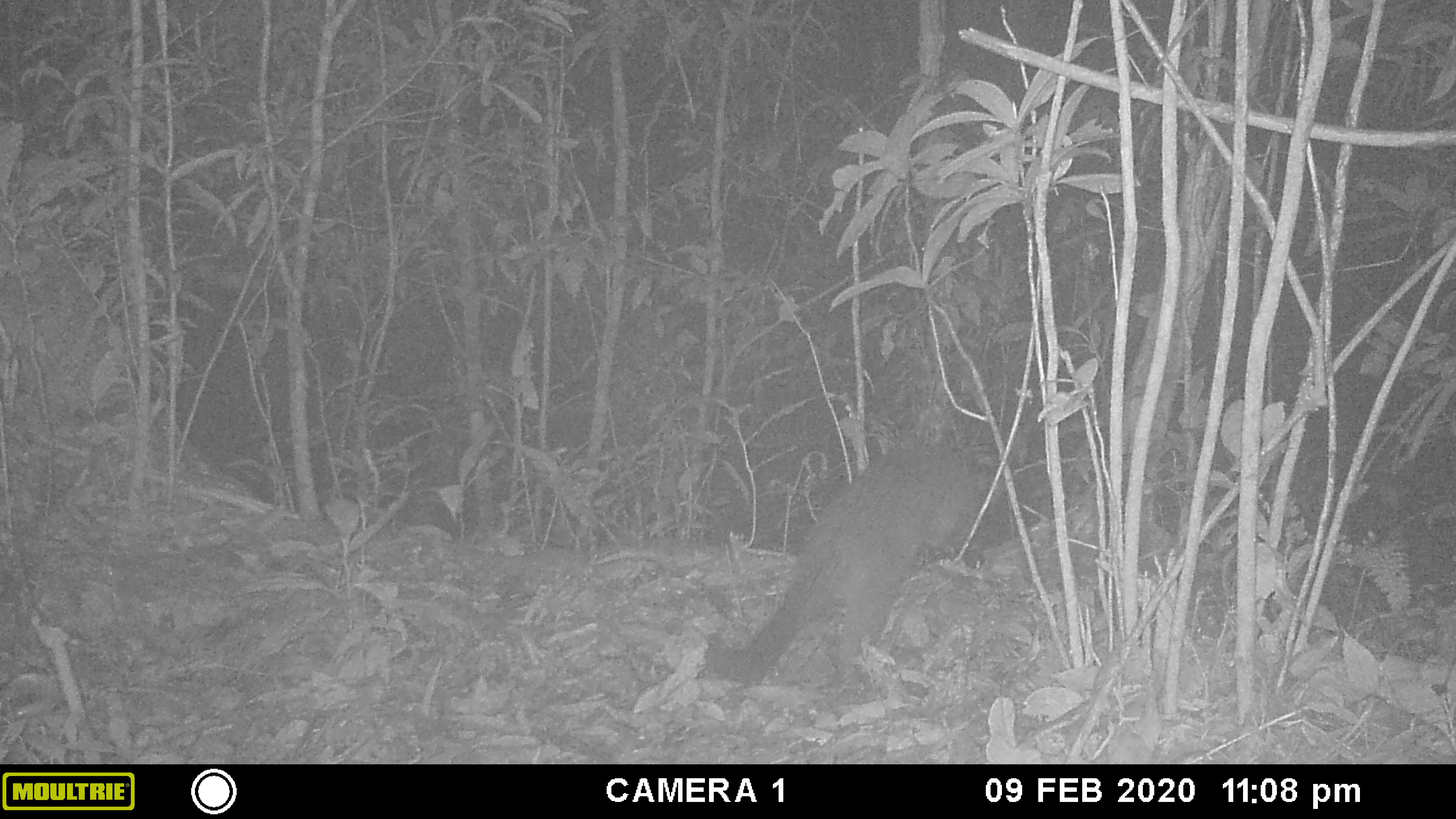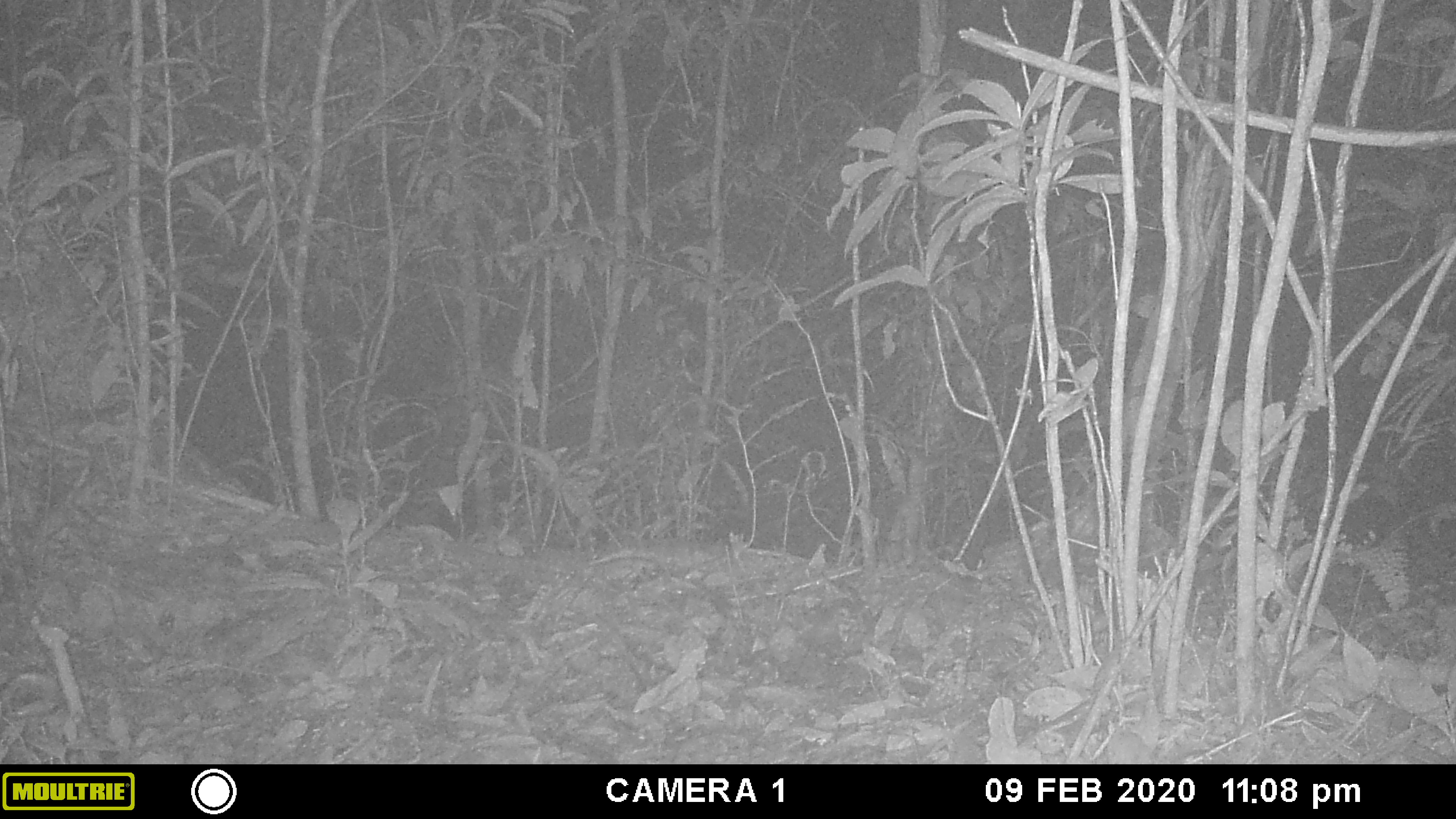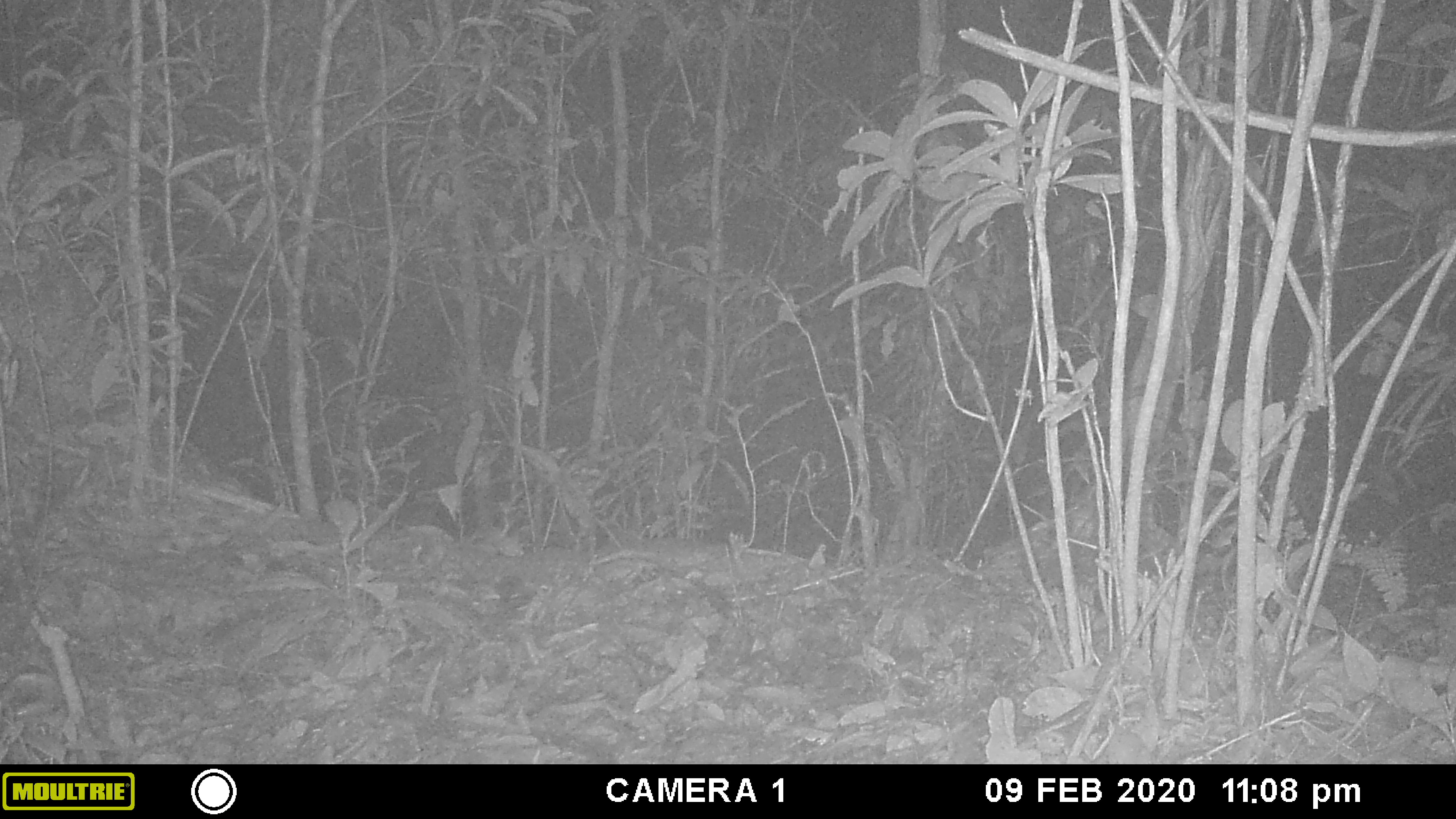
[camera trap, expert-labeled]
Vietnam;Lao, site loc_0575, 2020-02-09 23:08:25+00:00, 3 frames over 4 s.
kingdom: Animalia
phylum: Chordata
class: Mammalia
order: Carnivora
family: Viverridae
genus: Paguma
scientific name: Paguma larvata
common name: masked palm civet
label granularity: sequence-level